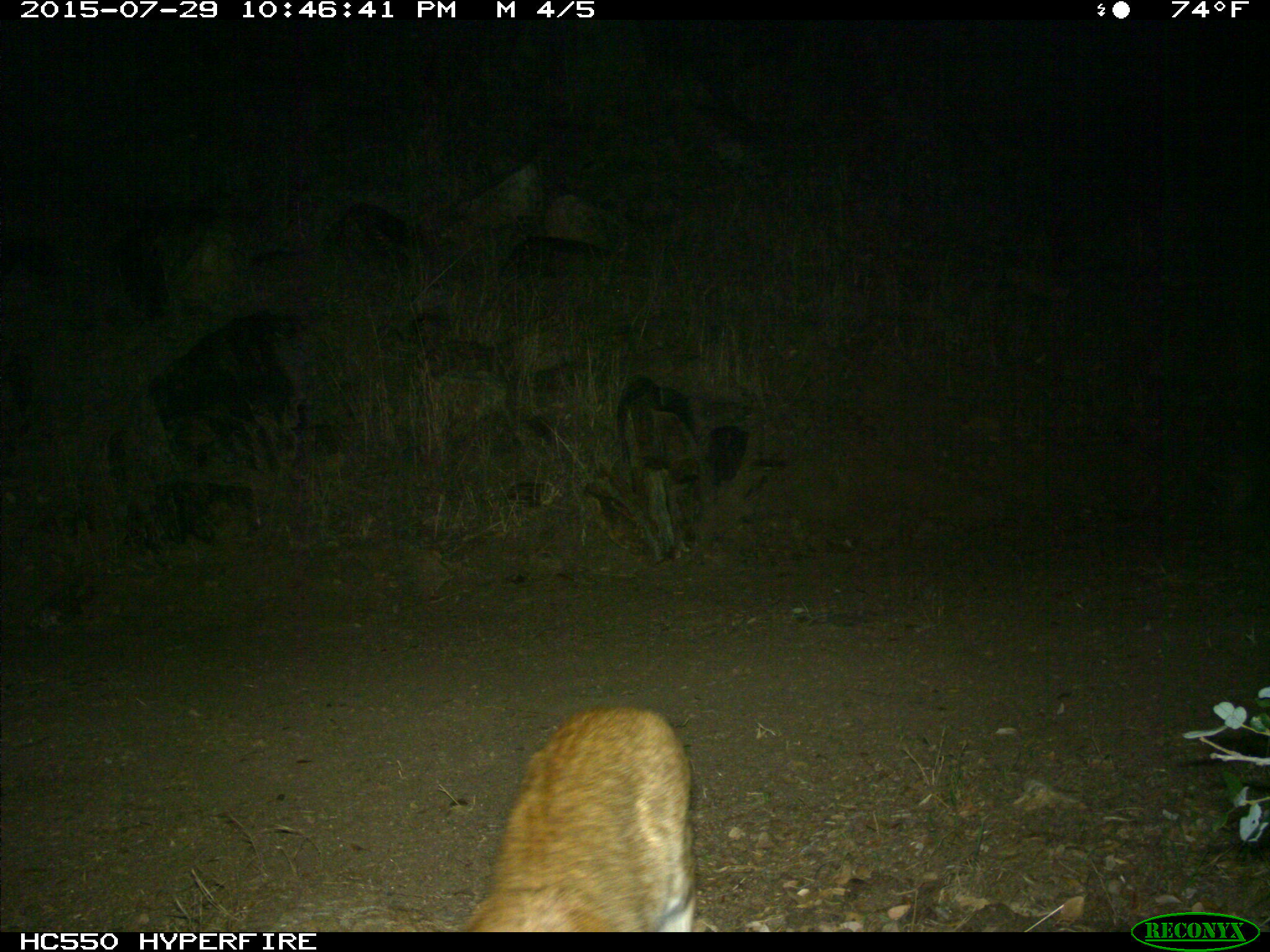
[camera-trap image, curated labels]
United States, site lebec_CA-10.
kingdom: Animalia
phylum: Chordata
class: Mammalia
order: Carnivora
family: Felidae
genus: Lynx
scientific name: Lynx rufus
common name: bobcat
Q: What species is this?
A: Lynx rufus (bobcat).